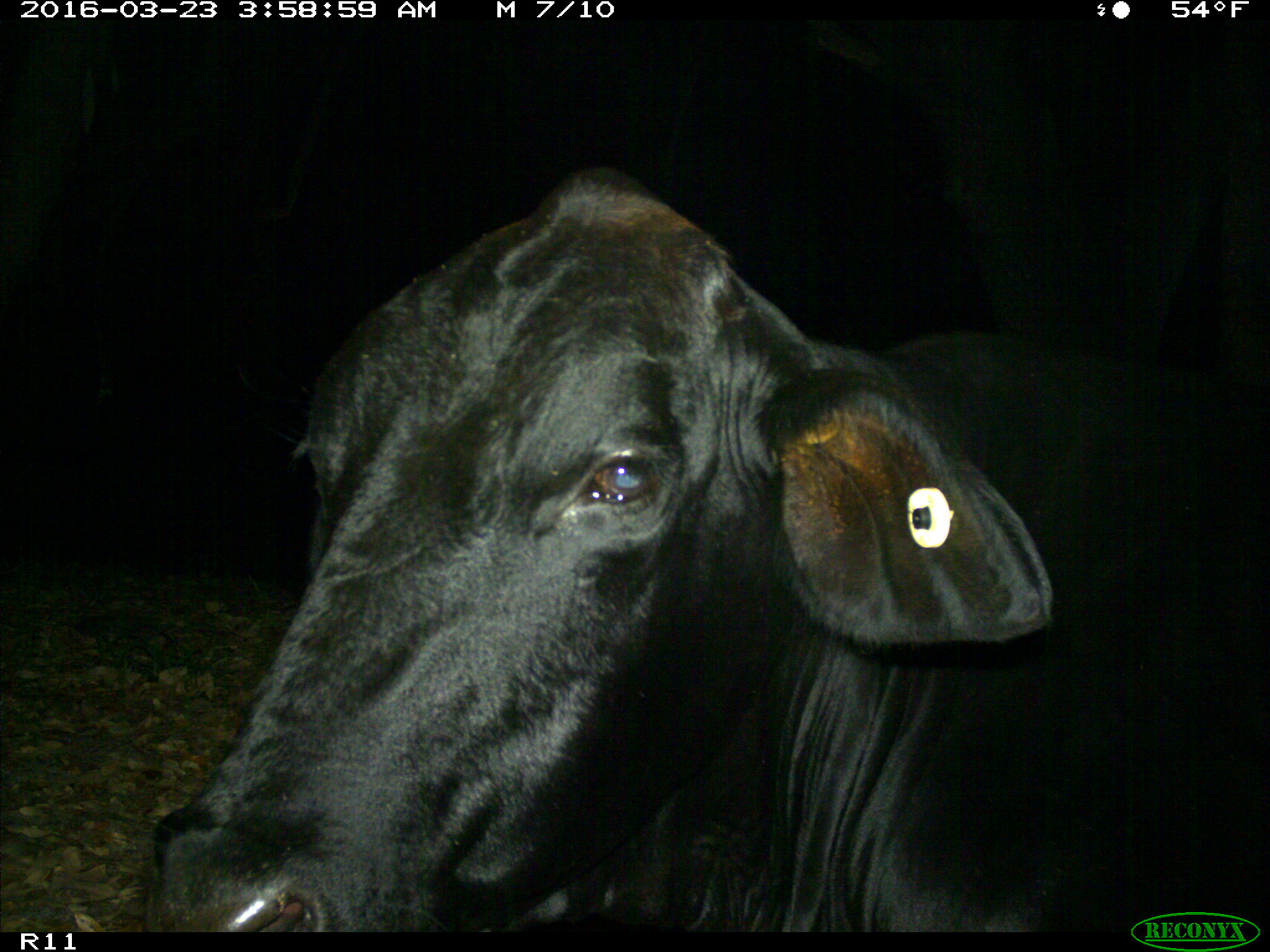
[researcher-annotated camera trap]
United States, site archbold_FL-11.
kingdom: Animalia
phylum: Chordata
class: Mammalia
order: Artiodactyla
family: Bovidae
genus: Bos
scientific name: Bos taurus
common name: domestic cow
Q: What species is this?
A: Bos taurus (domestic cow).